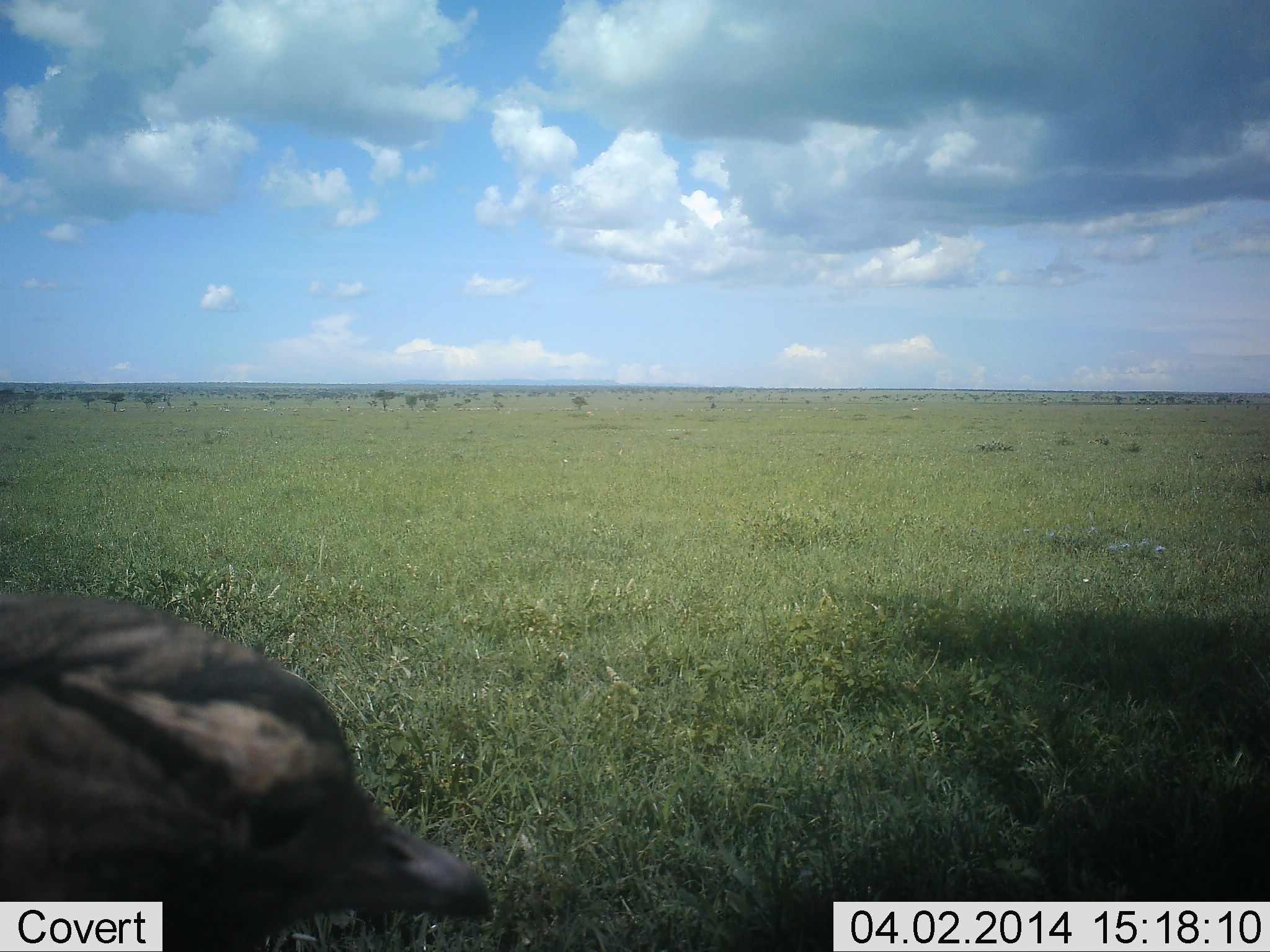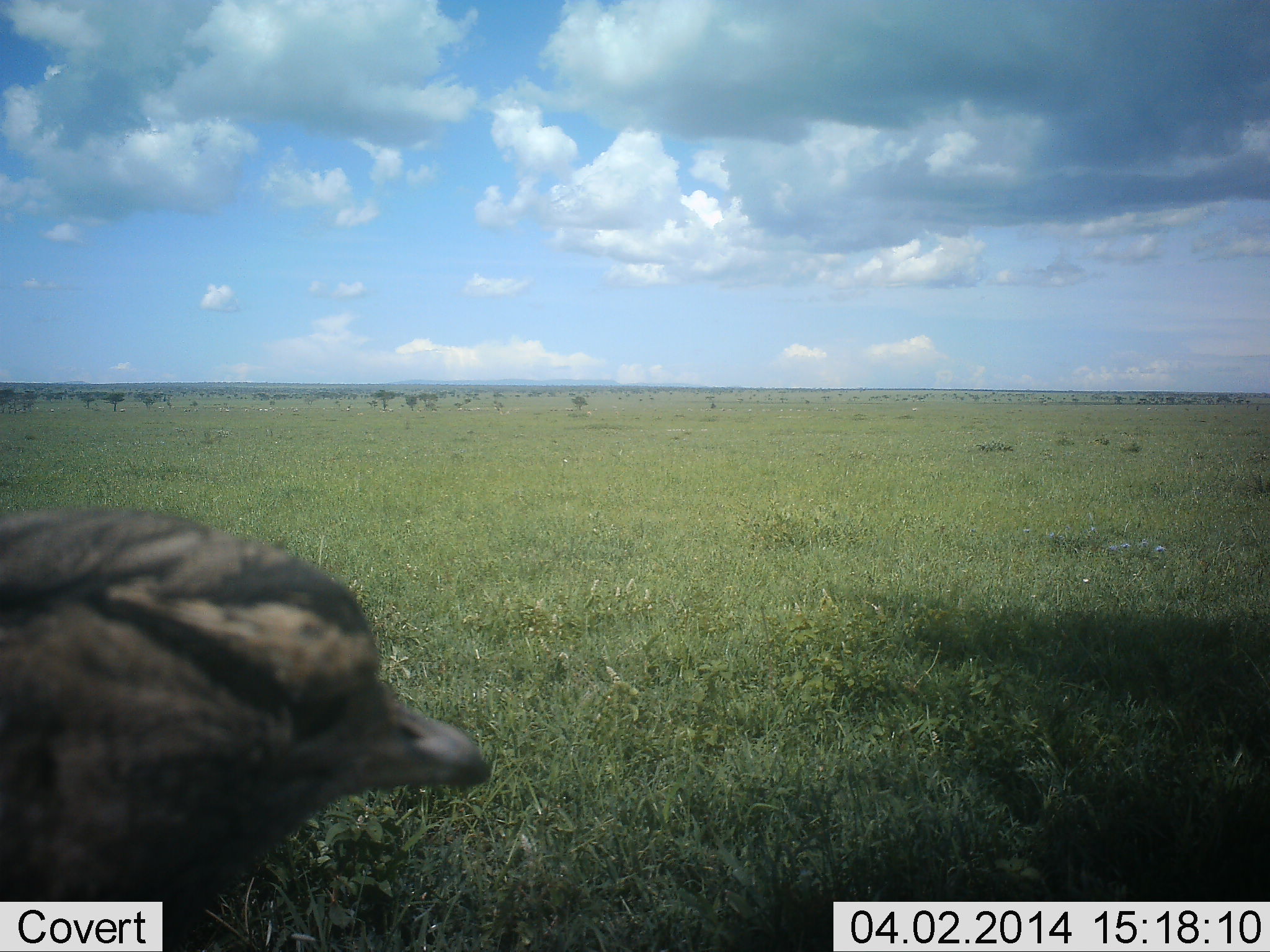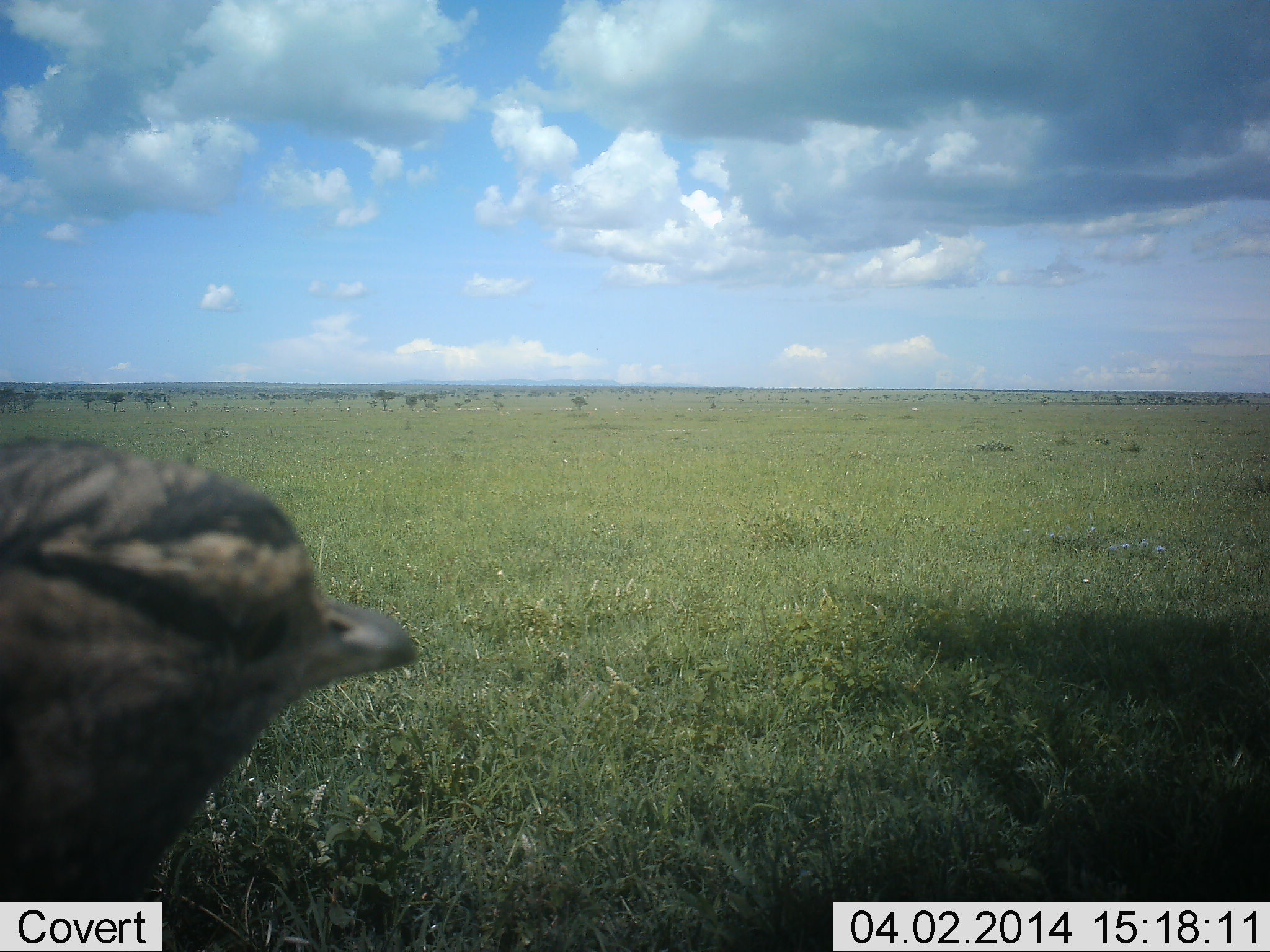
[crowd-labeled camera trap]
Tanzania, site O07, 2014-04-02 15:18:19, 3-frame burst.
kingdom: Animalia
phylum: Chordata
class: Aves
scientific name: Aves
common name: bird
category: otherbird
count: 1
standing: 70%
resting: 0%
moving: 30%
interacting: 0%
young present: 0%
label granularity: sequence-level